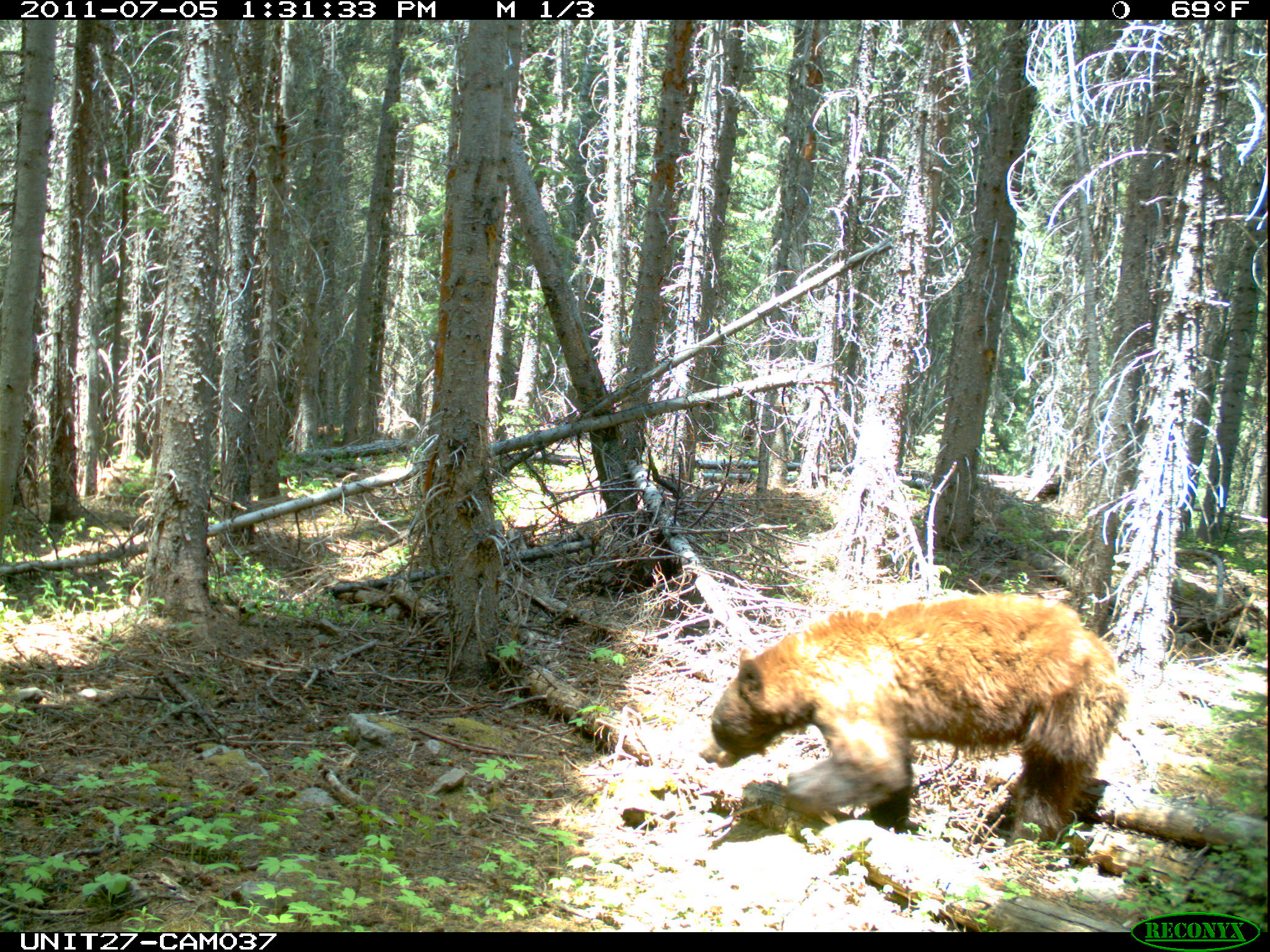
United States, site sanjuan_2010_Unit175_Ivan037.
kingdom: Animalia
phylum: Chordata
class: Mammalia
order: Carnivora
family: Ursidae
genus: Ursus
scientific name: Ursus americanus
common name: american black bear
Ursus americanus (american black bear).